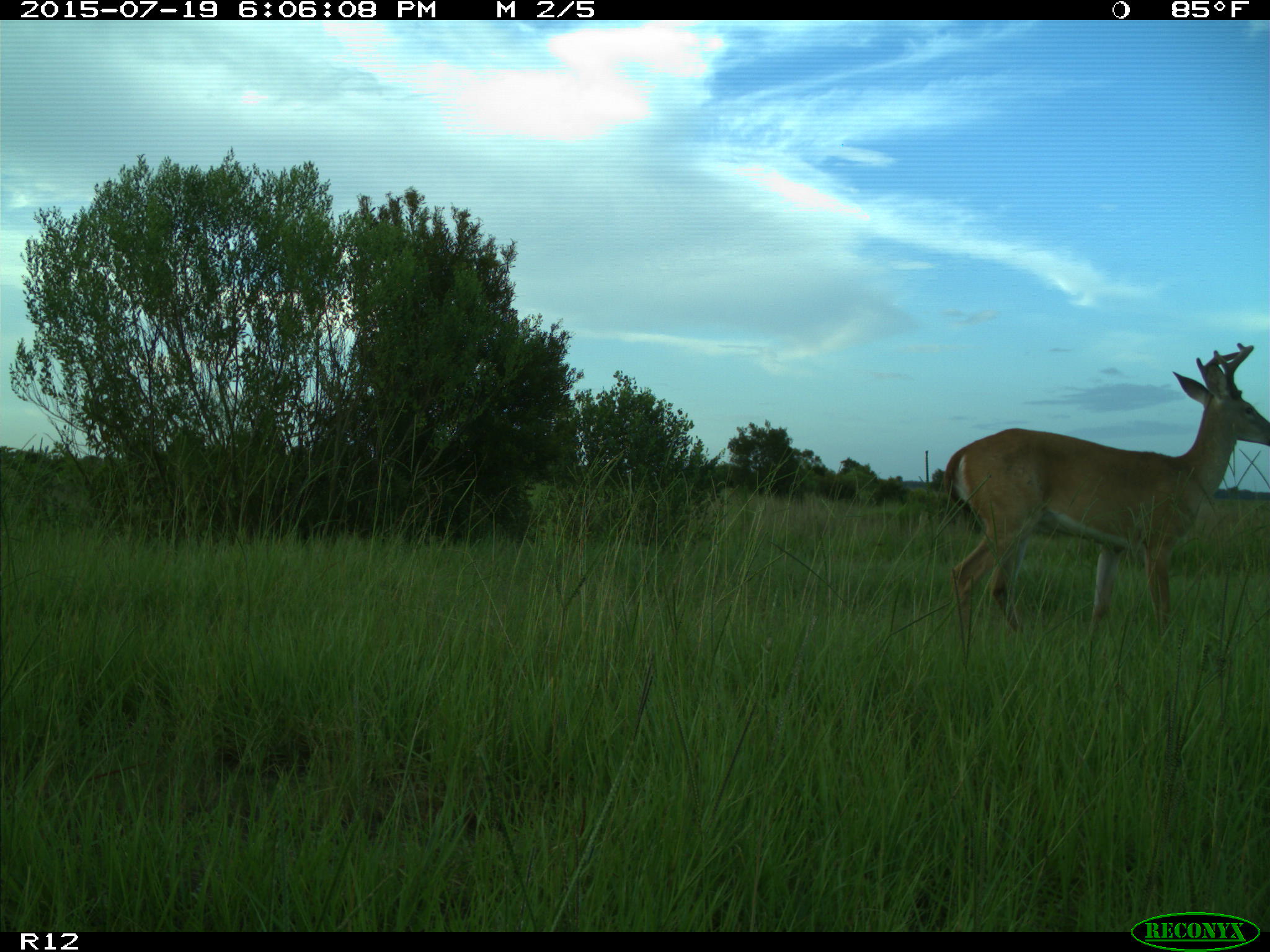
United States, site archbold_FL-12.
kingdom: Animalia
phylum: Chordata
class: Mammalia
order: Artiodactyla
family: Cervidae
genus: Odocoileus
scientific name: Odocoileus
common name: deer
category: unidentified deer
Unidentified deer (deer) (Odocoileus).